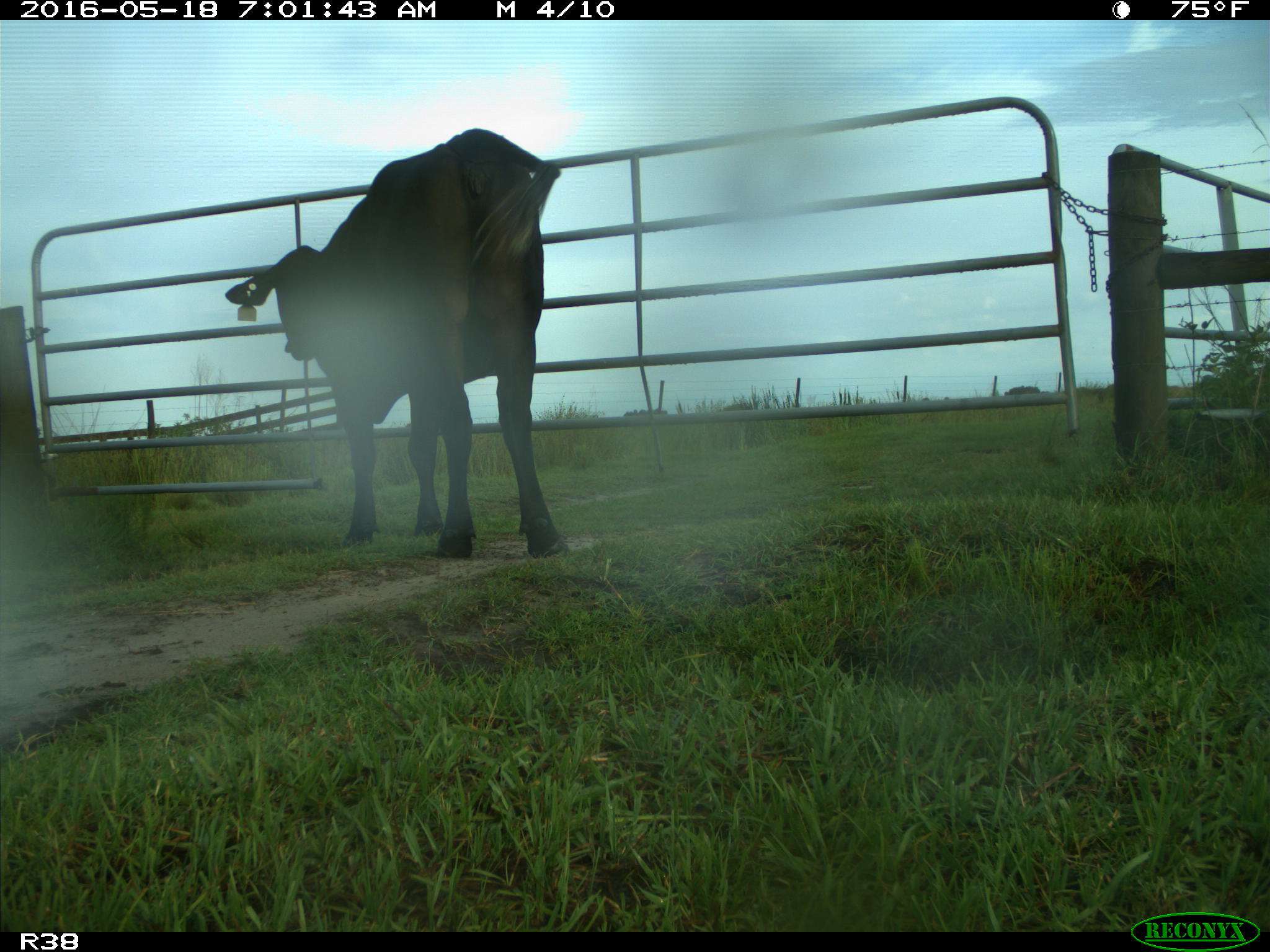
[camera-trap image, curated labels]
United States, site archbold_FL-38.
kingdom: Animalia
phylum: Chordata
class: Mammalia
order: Artiodactyla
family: Bovidae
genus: Bos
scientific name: Bos taurus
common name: domestic cow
Bos taurus (domestic cow).